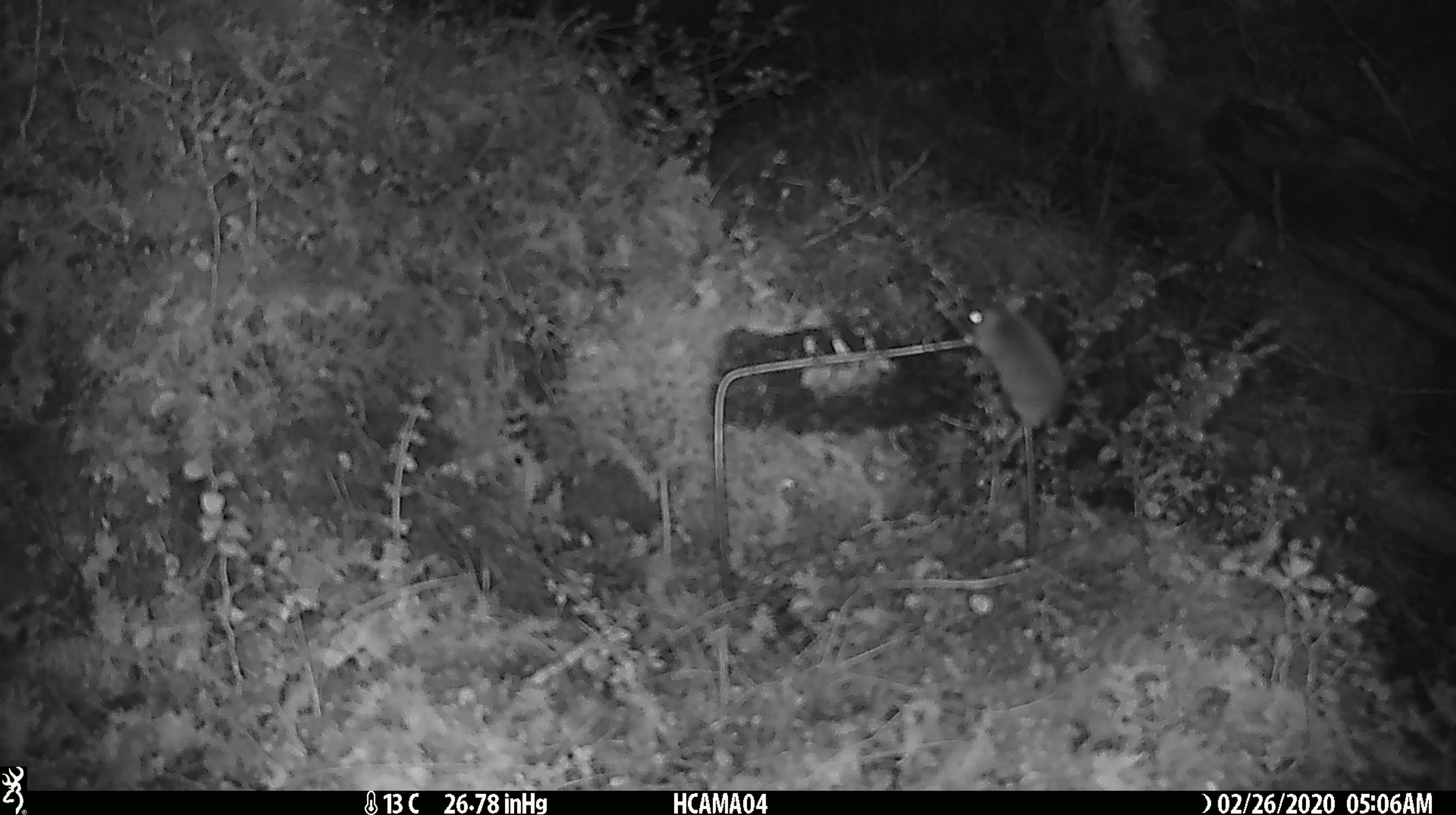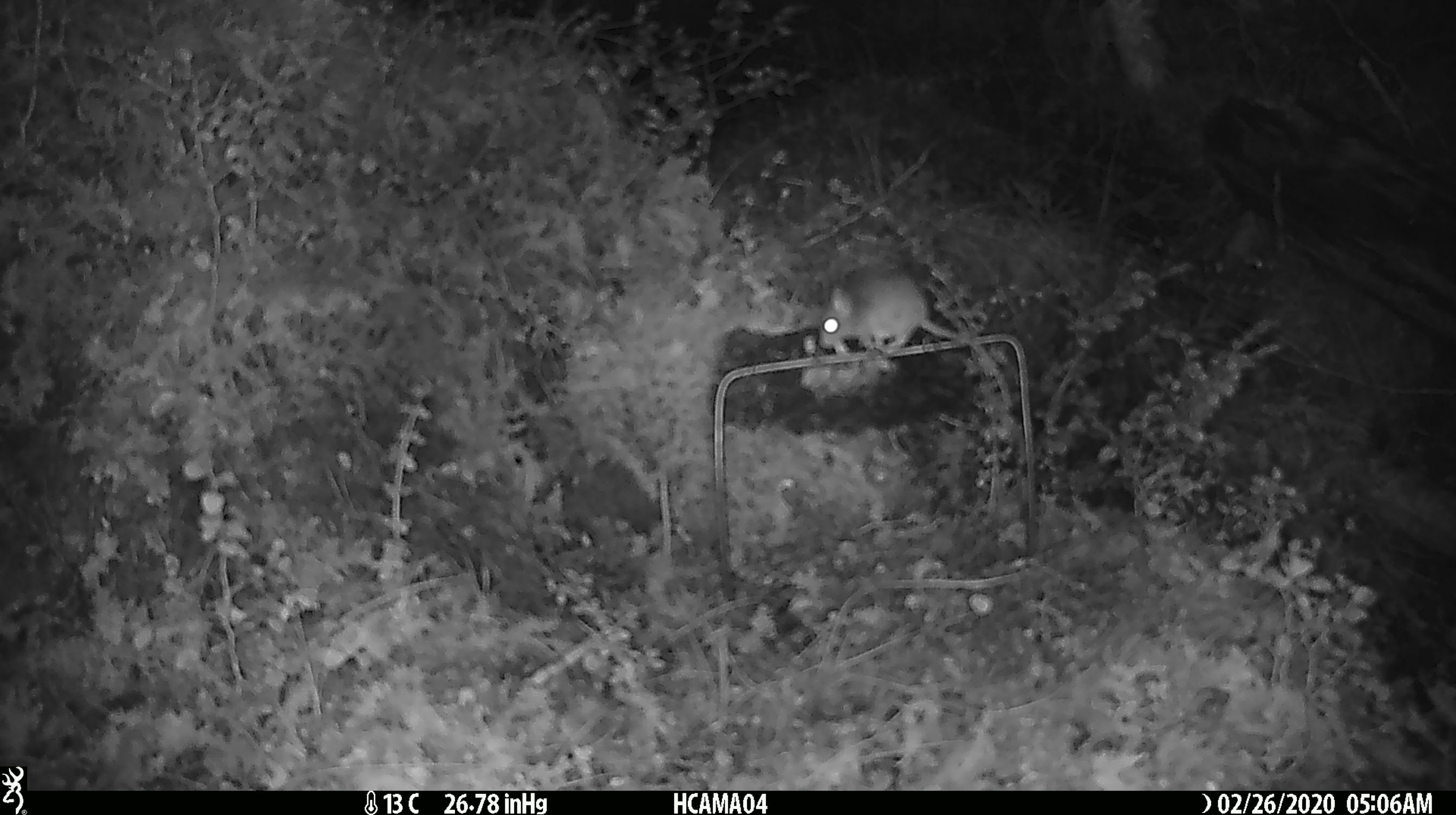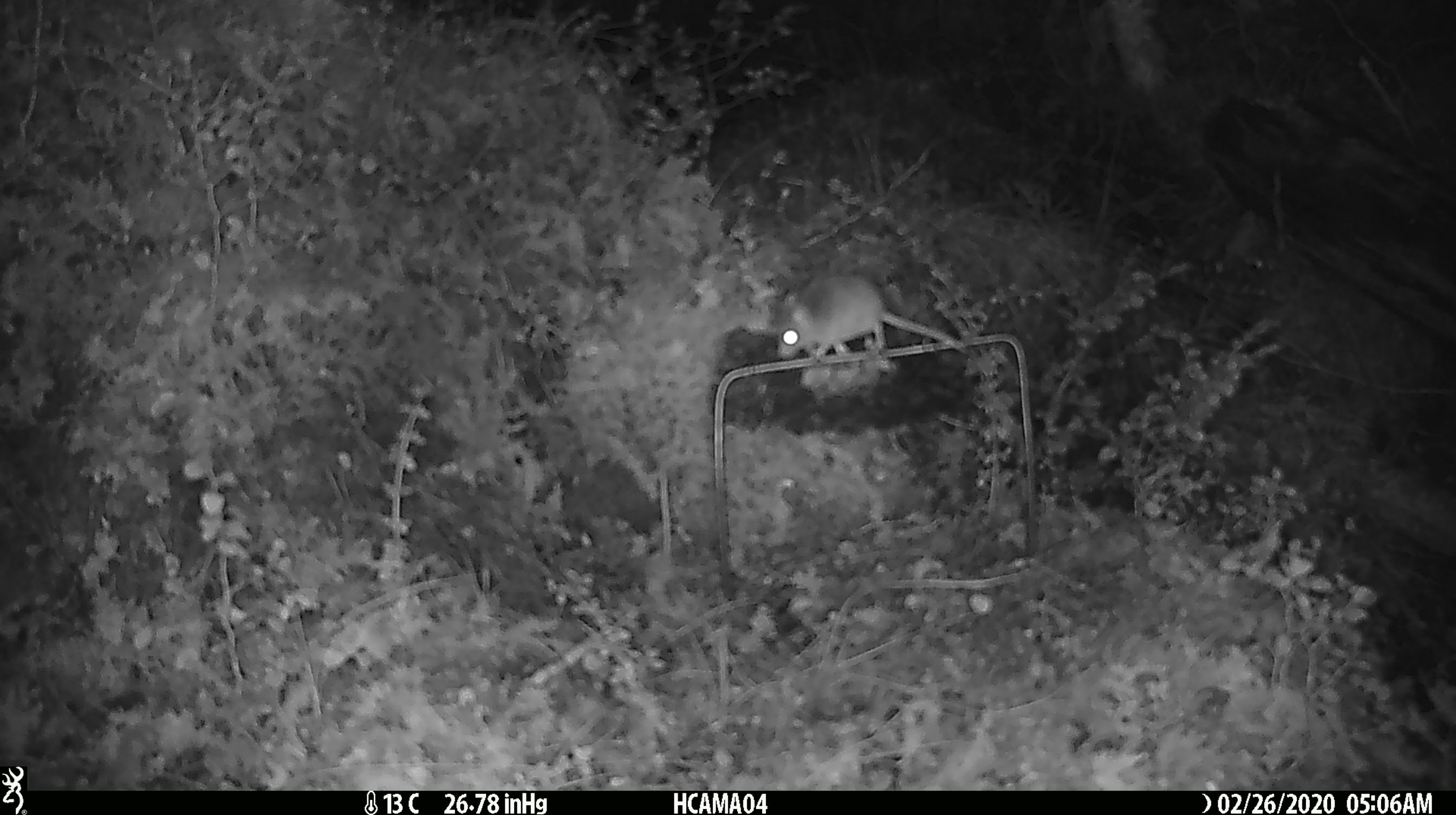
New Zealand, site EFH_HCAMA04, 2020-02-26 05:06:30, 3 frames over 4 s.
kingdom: Animalia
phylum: Chordata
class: Mammalia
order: Rodentia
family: Muridae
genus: Mus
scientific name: Mus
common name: mouse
Mouse (Mus).